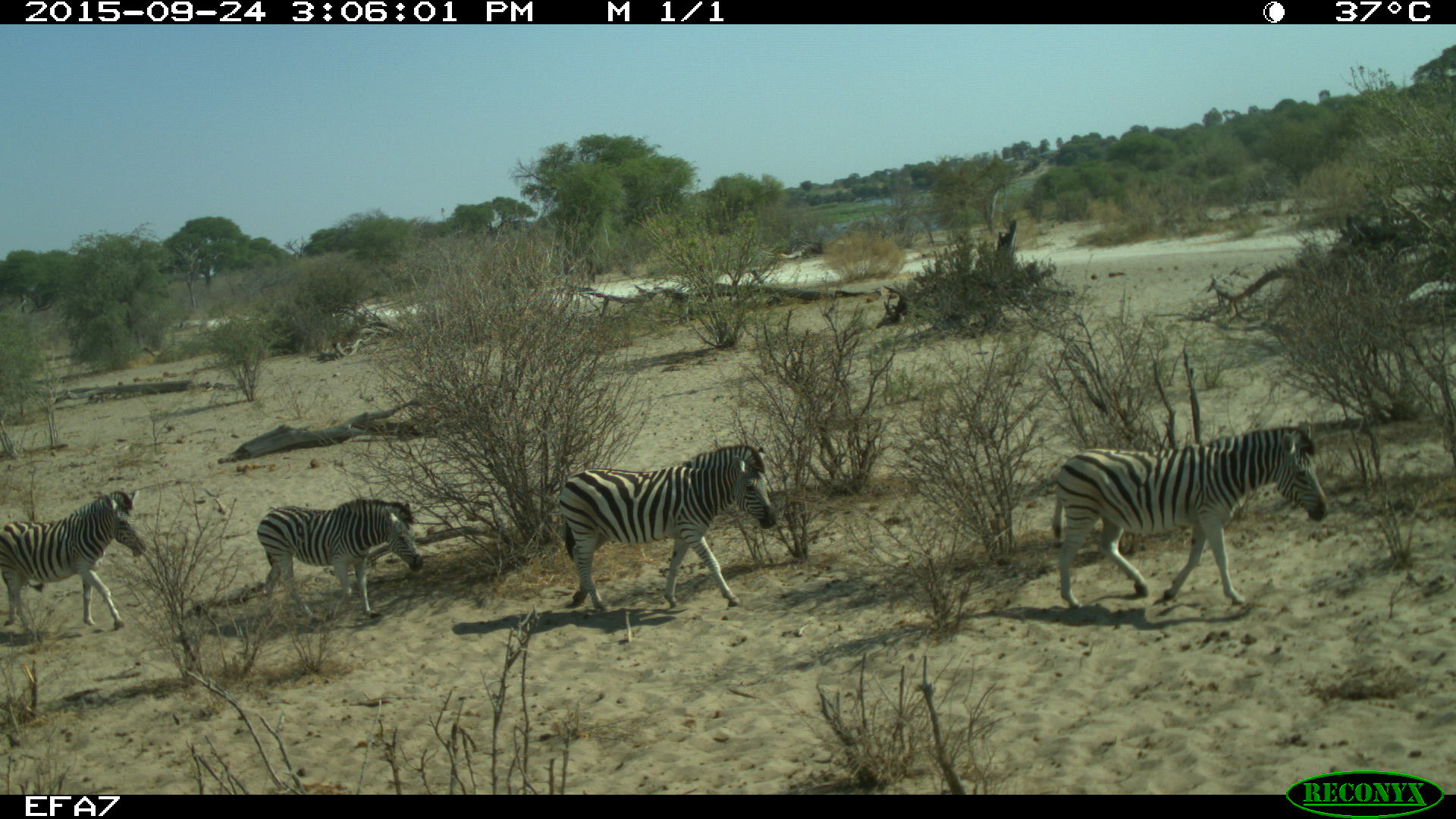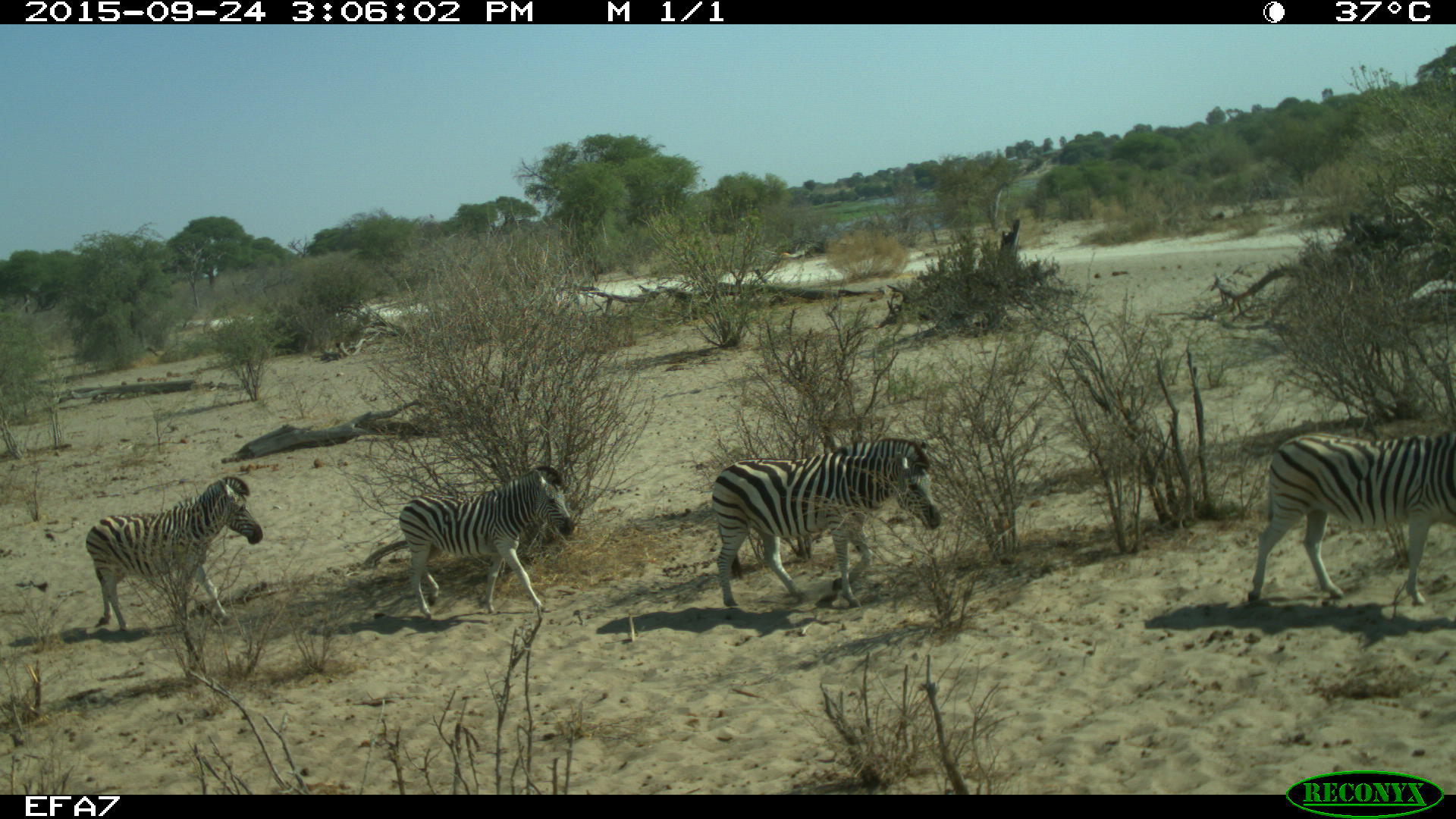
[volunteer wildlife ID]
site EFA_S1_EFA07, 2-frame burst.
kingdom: Animalia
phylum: Chordata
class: Mammalia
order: Perissodactyla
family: Equidae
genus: Equus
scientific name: Equus quagga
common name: plains zebra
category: zebraplains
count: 4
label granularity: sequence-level